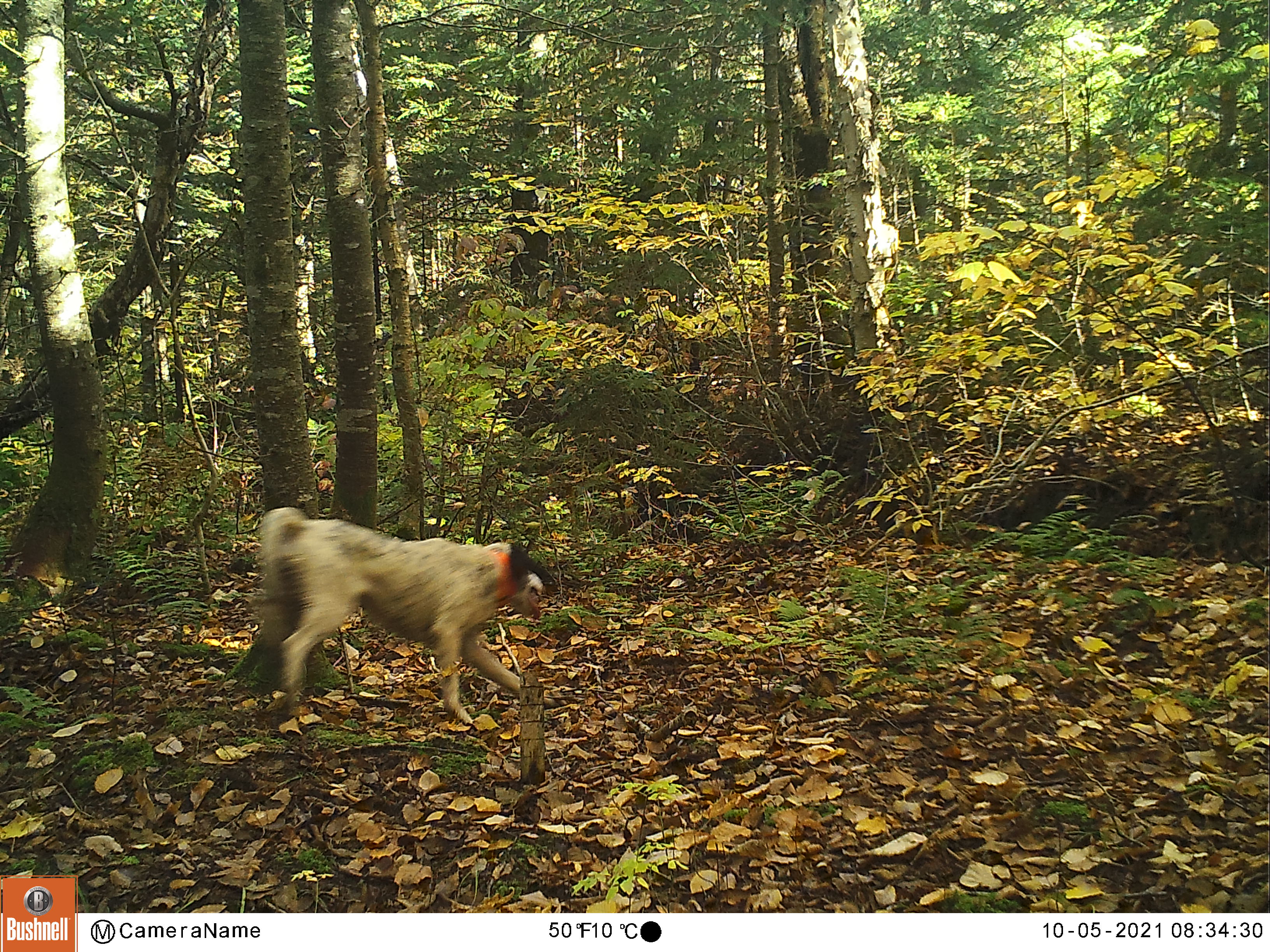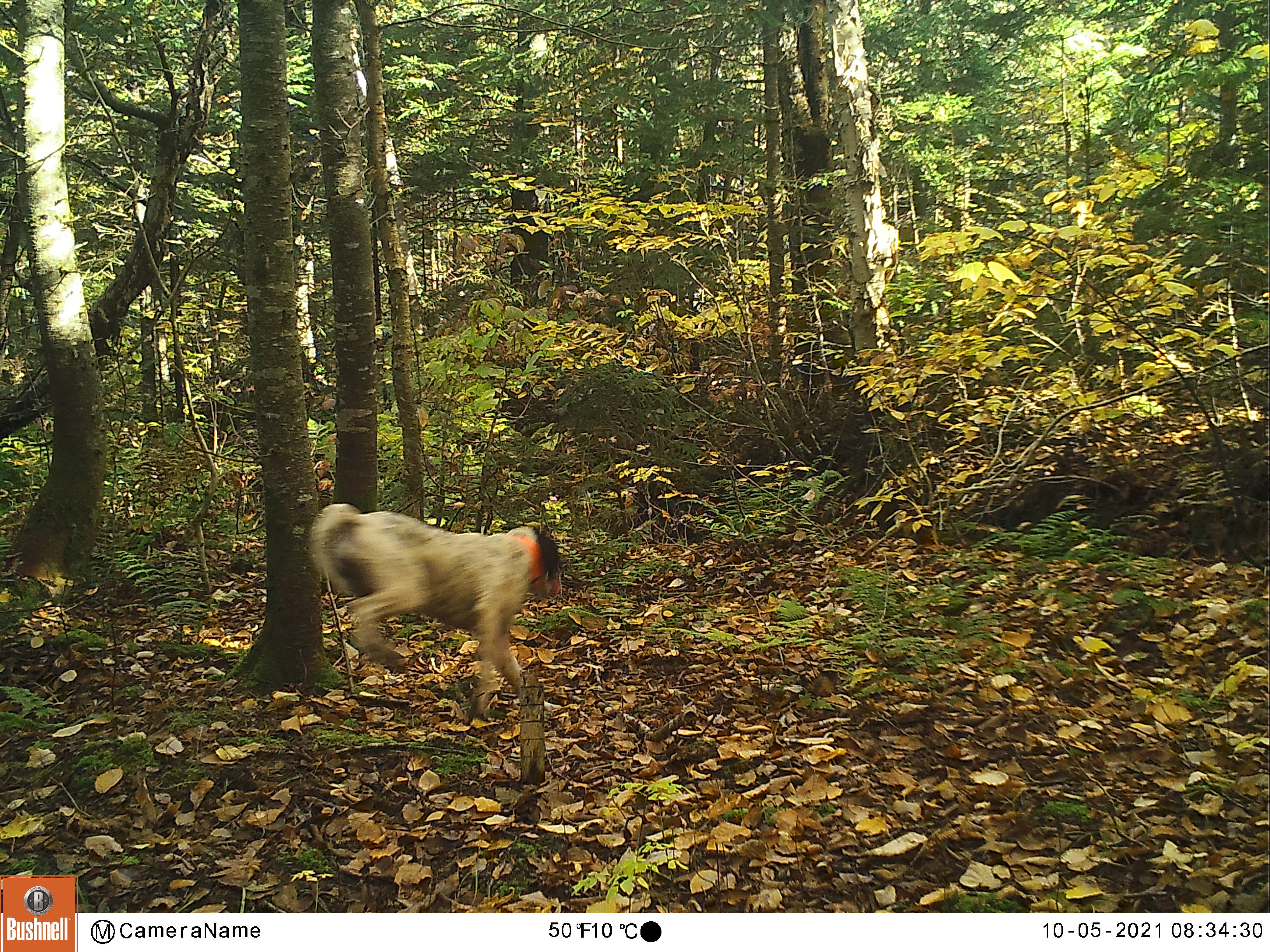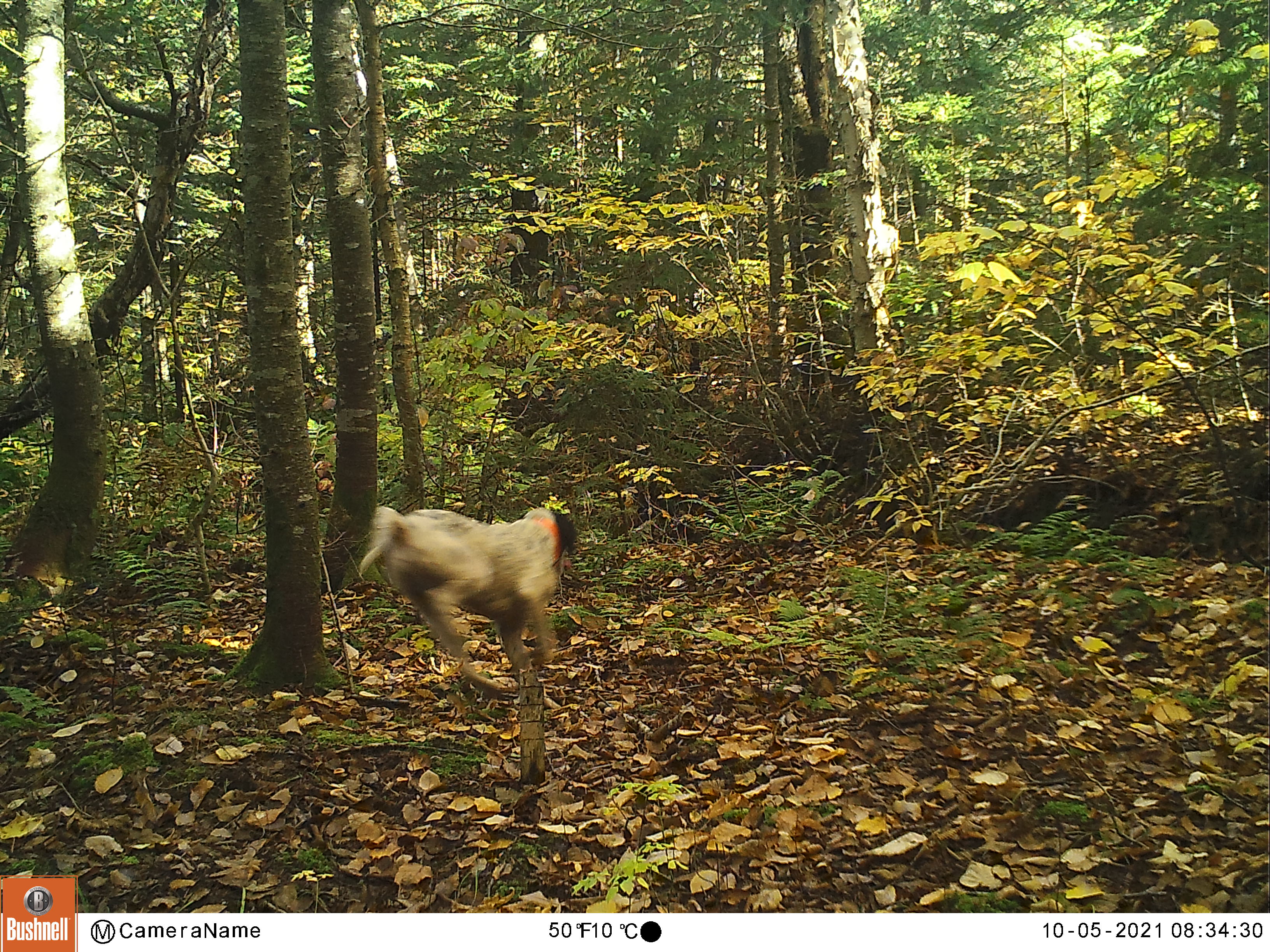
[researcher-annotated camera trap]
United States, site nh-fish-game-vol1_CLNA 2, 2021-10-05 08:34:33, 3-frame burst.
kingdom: Animalia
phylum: Chordata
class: Mammalia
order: Carnivora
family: Canidae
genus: Canis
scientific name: Canis familiaris familiaris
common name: domestic dog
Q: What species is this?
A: Domestic dog (Canis familiaris familiaris).